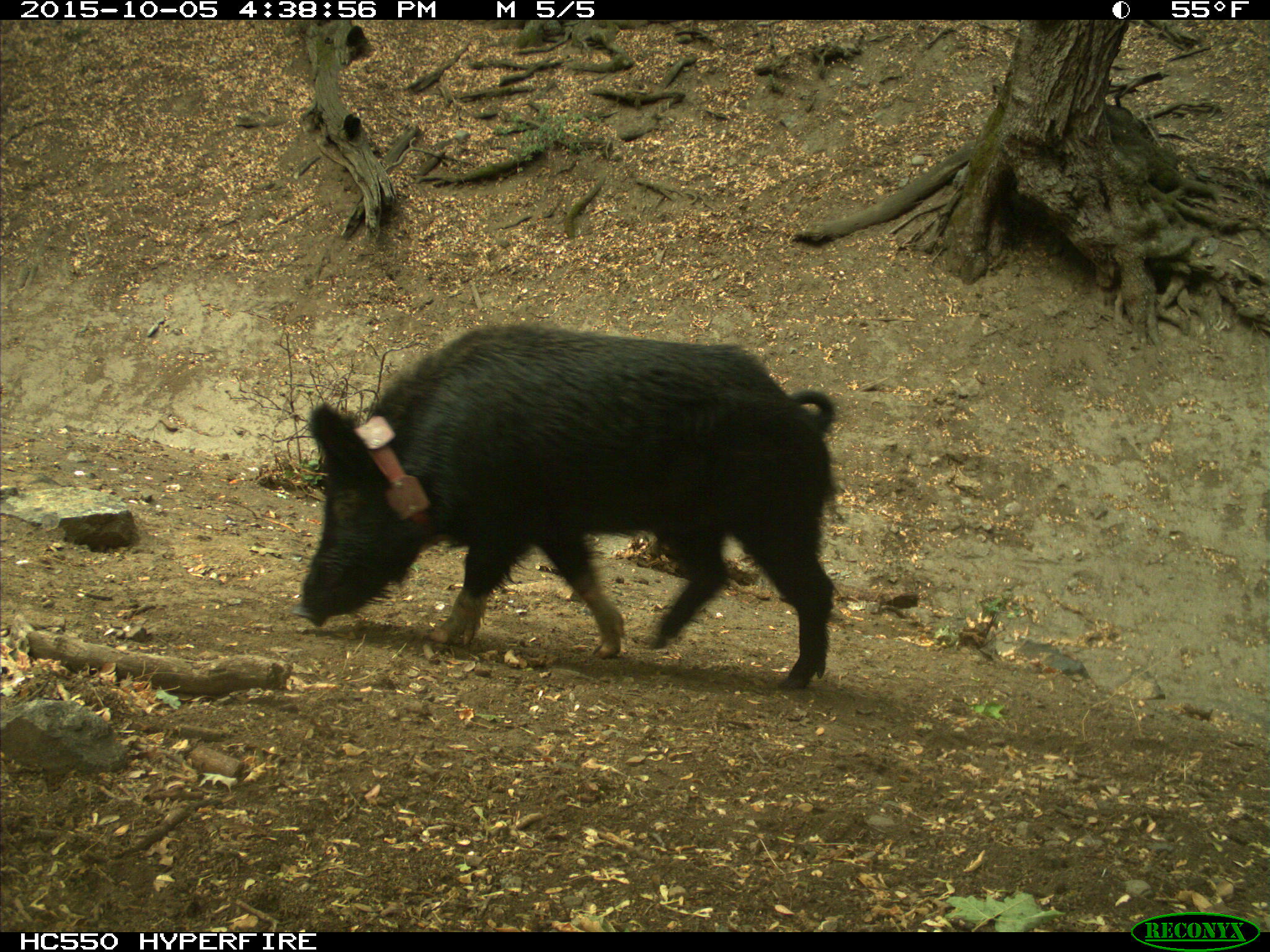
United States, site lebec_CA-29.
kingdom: Animalia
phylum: Chordata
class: Mammalia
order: Artiodactyla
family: Suidae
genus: Sus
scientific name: Sus scrofa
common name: wild boar